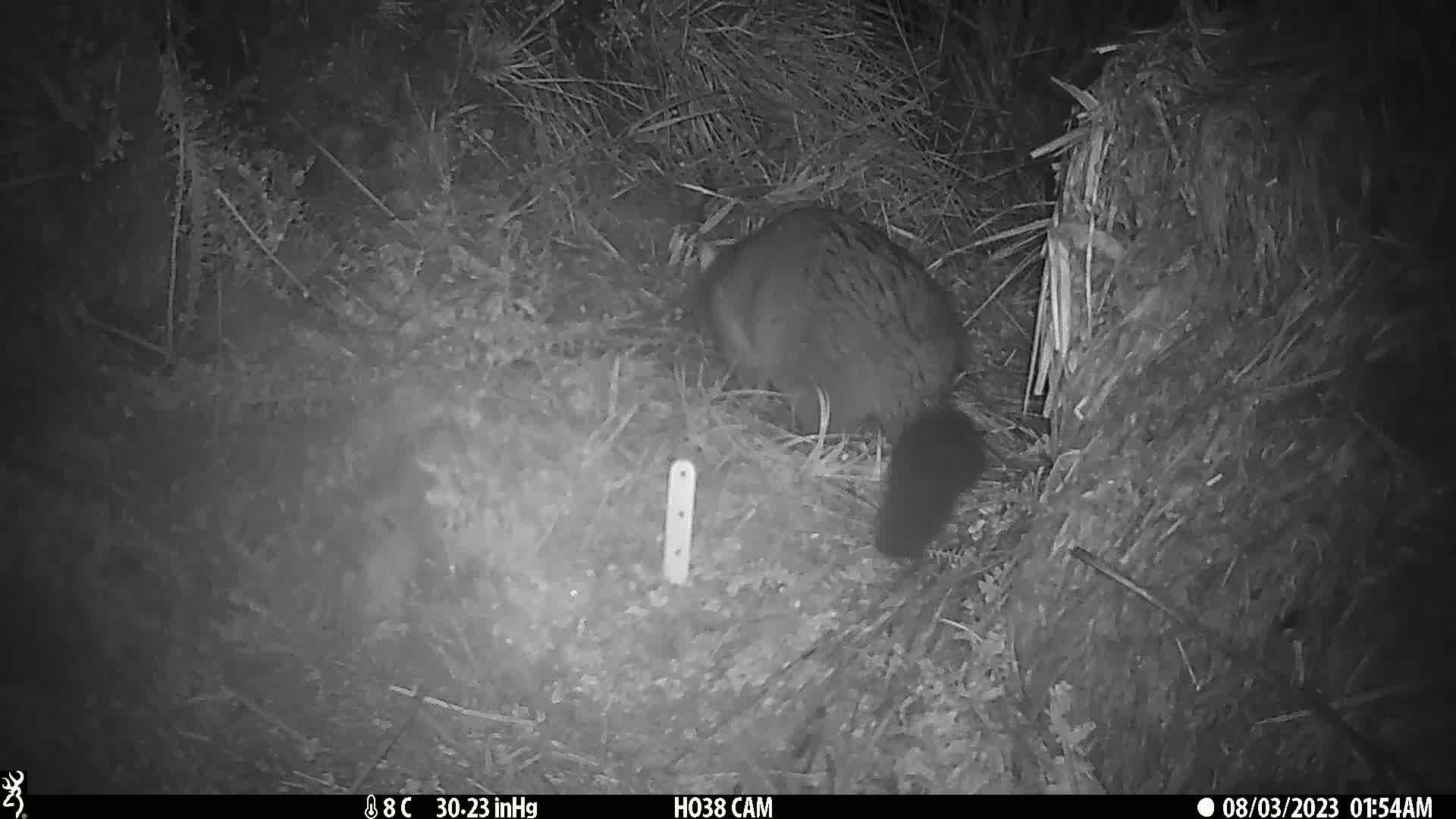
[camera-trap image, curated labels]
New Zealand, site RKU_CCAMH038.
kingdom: Animalia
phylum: Chordata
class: Mammalia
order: Diprotodontia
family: Phalangeridae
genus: Trichosurus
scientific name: Trichosurus vulpecula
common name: common brushtail possum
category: possum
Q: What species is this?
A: Possum (common brushtail possum) (Trichosurus vulpecula).